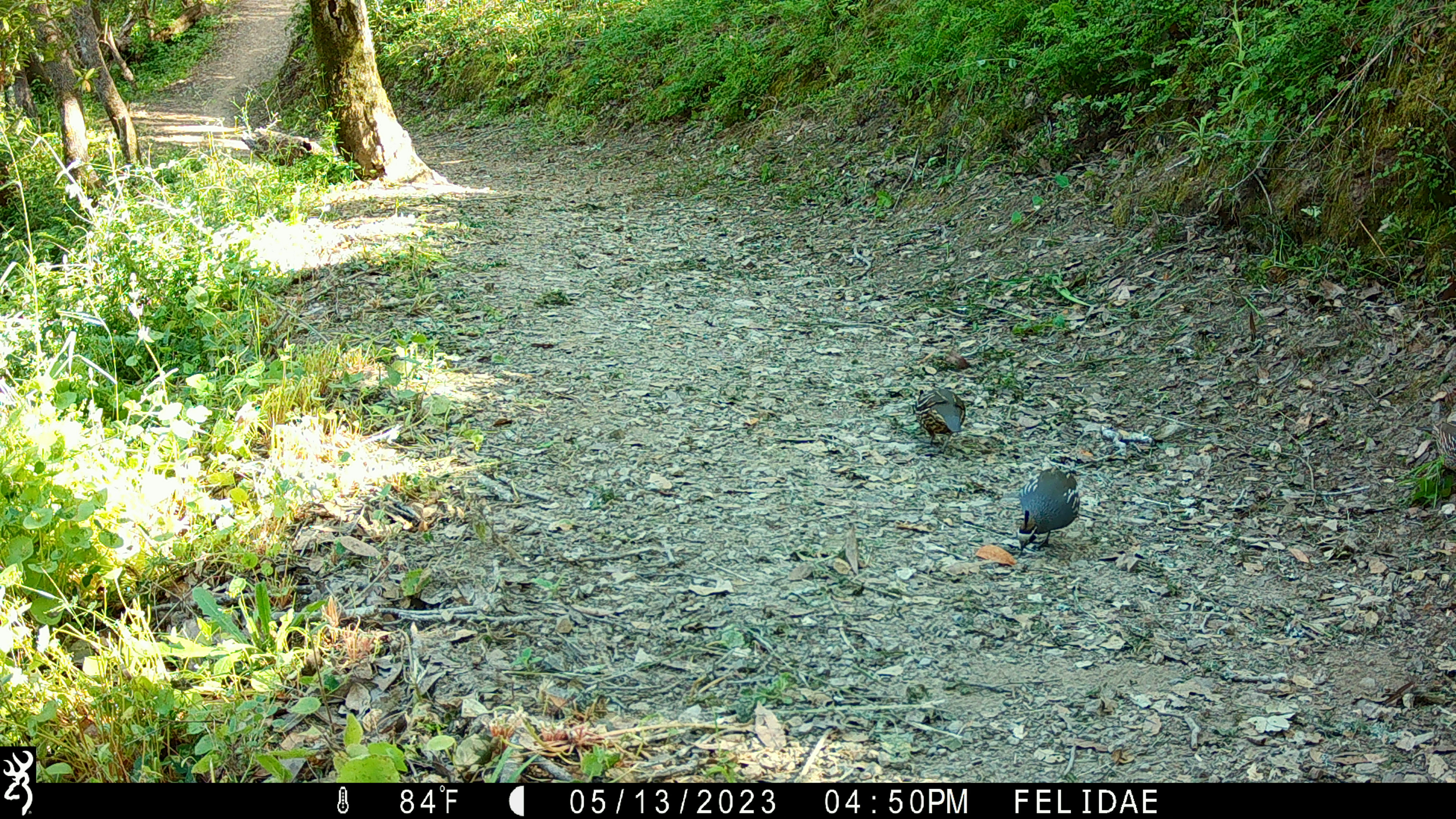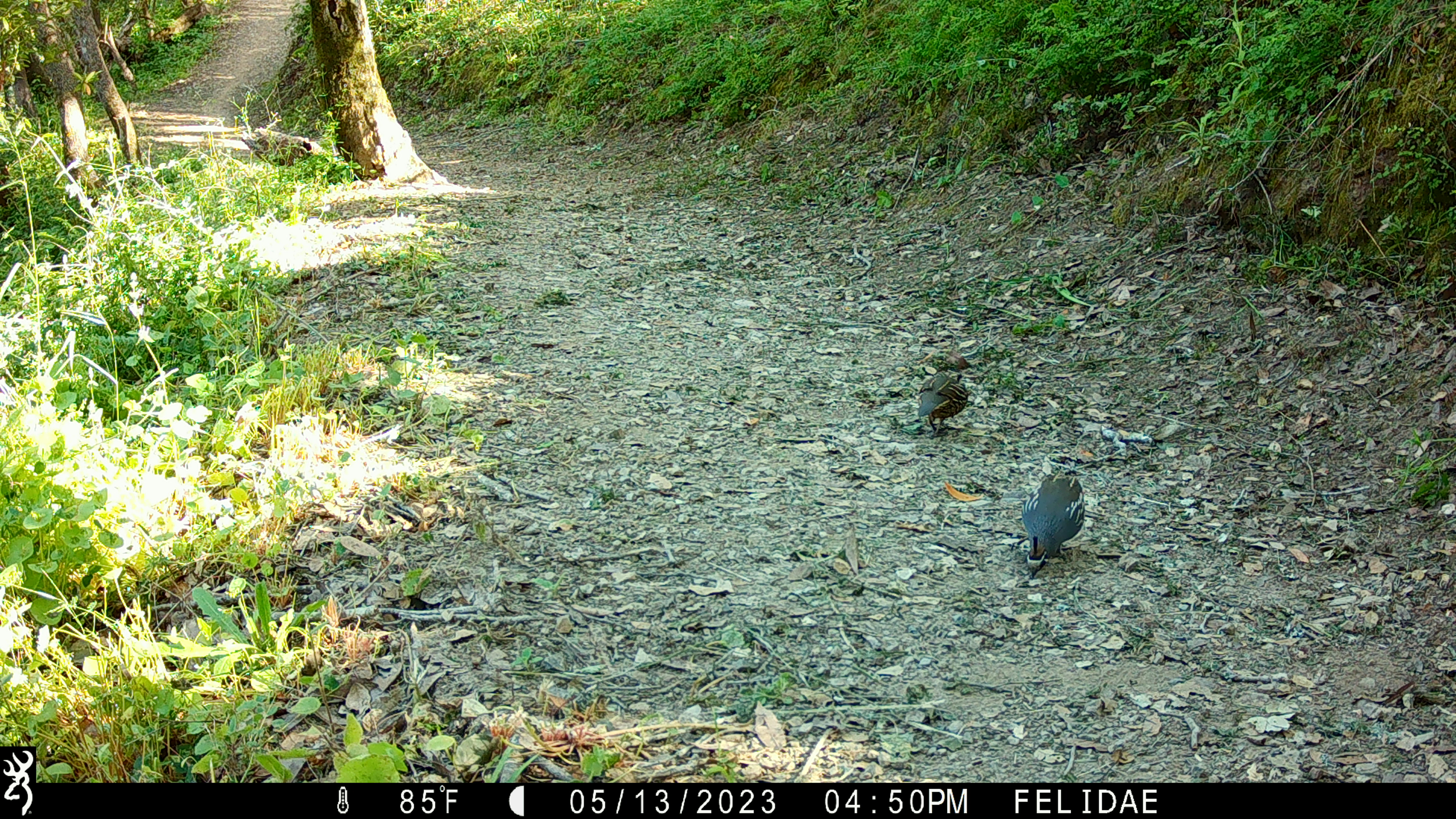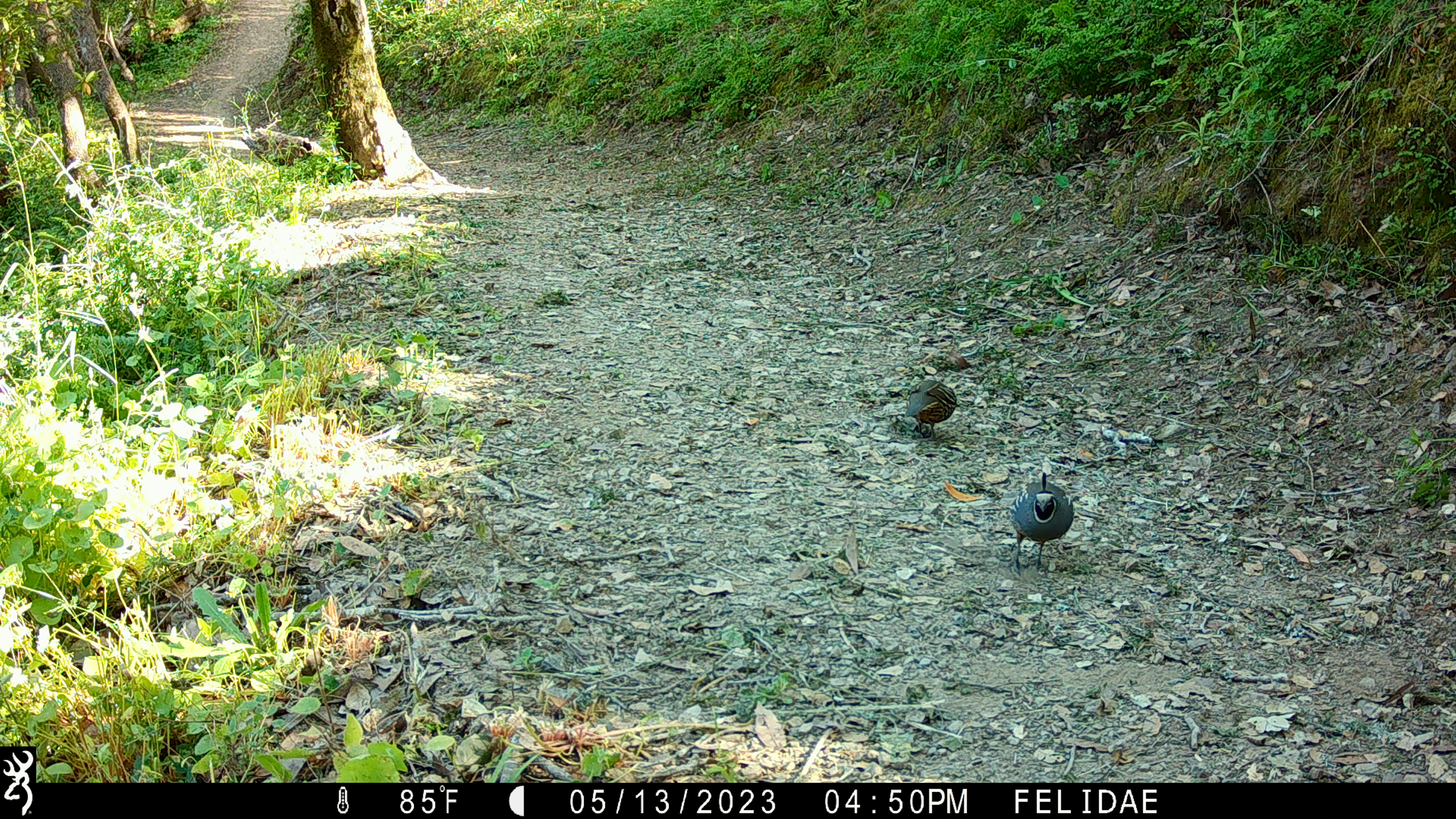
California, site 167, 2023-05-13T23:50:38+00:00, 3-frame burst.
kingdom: Animalia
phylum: Chordata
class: Aves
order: Galliformes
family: Odontophoridae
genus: Callipepla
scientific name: Callipepla californica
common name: california quail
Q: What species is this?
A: California quail (Callipepla californica).